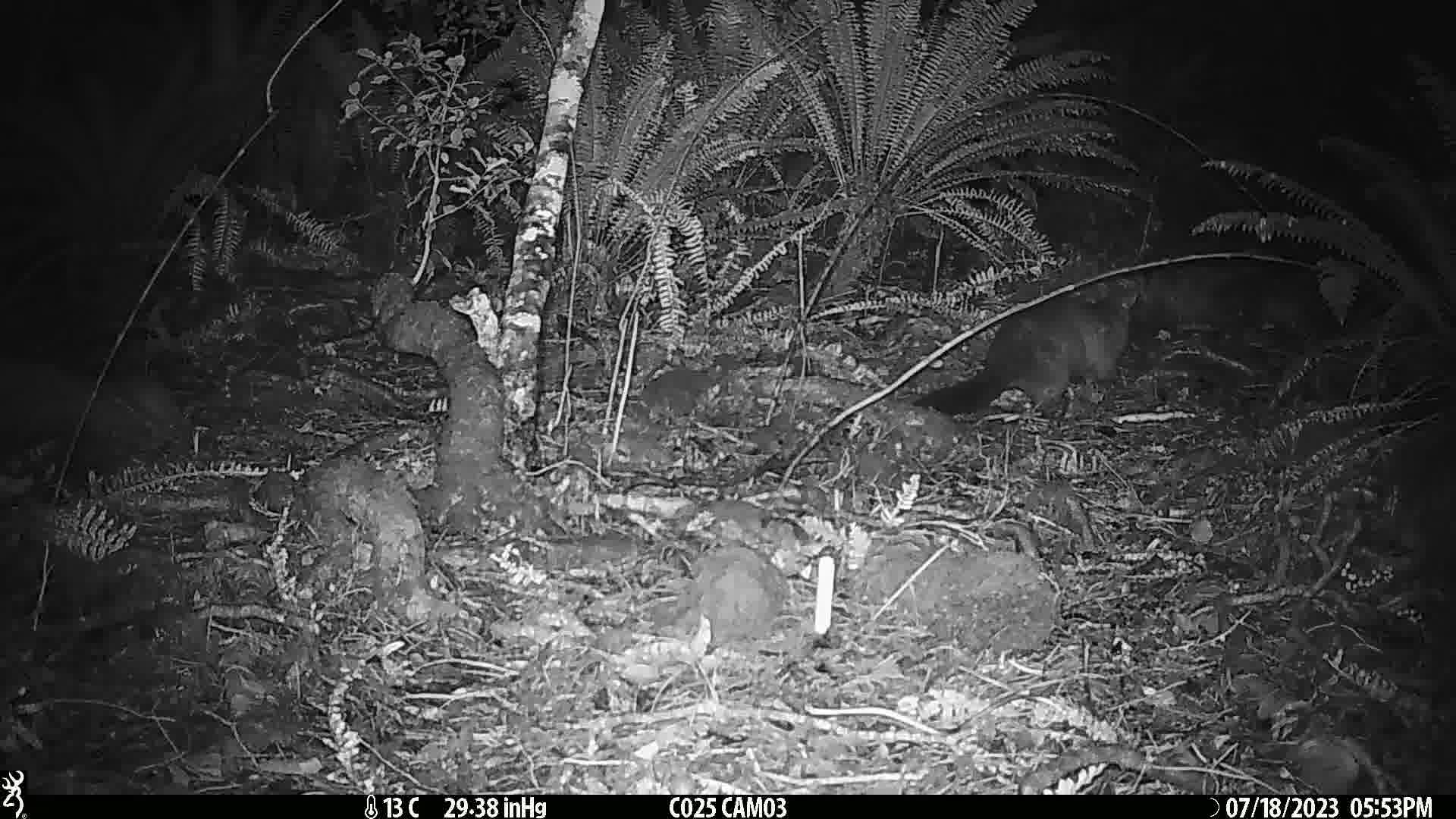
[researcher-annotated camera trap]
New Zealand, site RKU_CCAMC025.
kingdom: Animalia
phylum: Chordata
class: Mammalia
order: Diprotodontia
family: Phalangeridae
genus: Trichosurus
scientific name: Trichosurus vulpecula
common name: common brushtail possum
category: possum